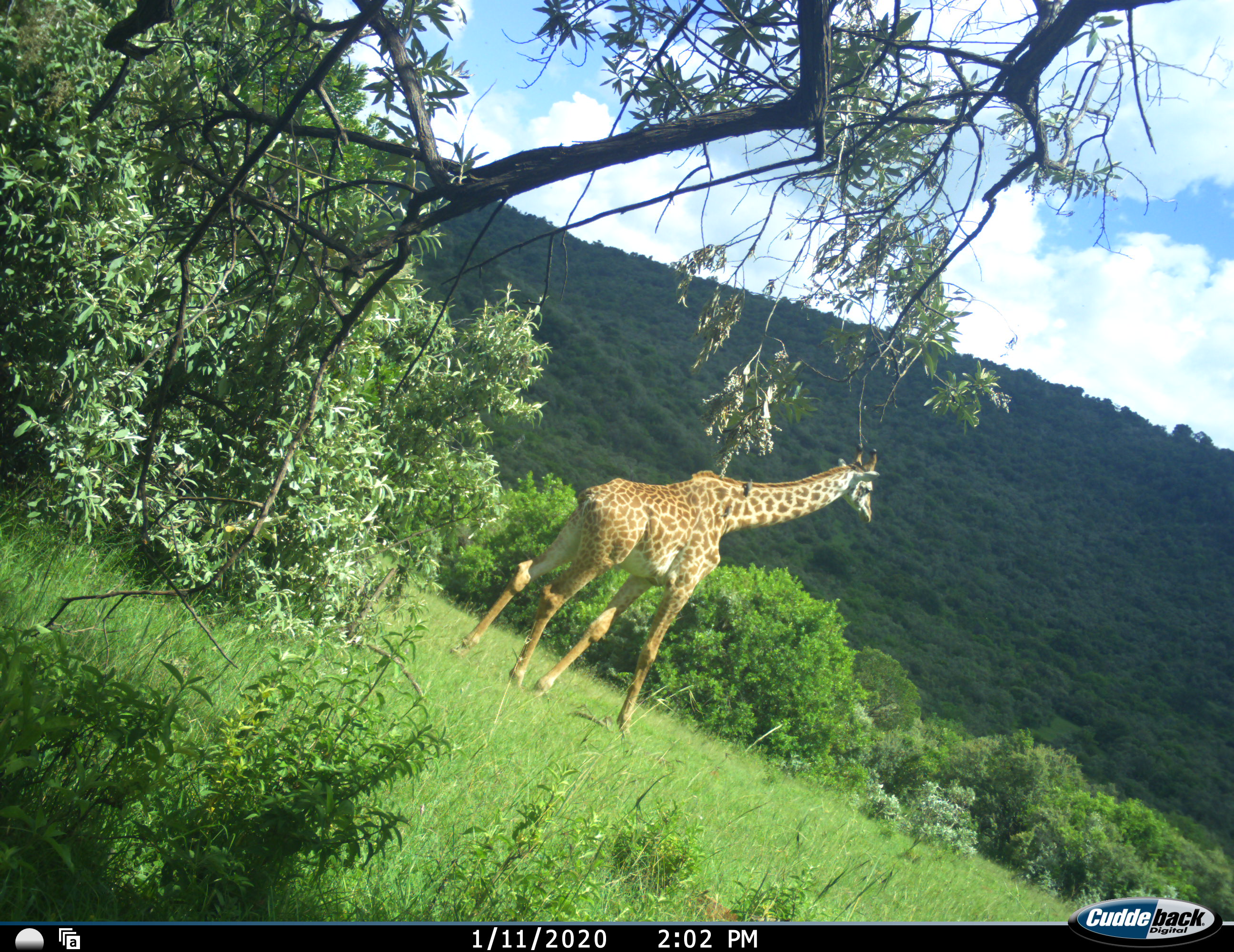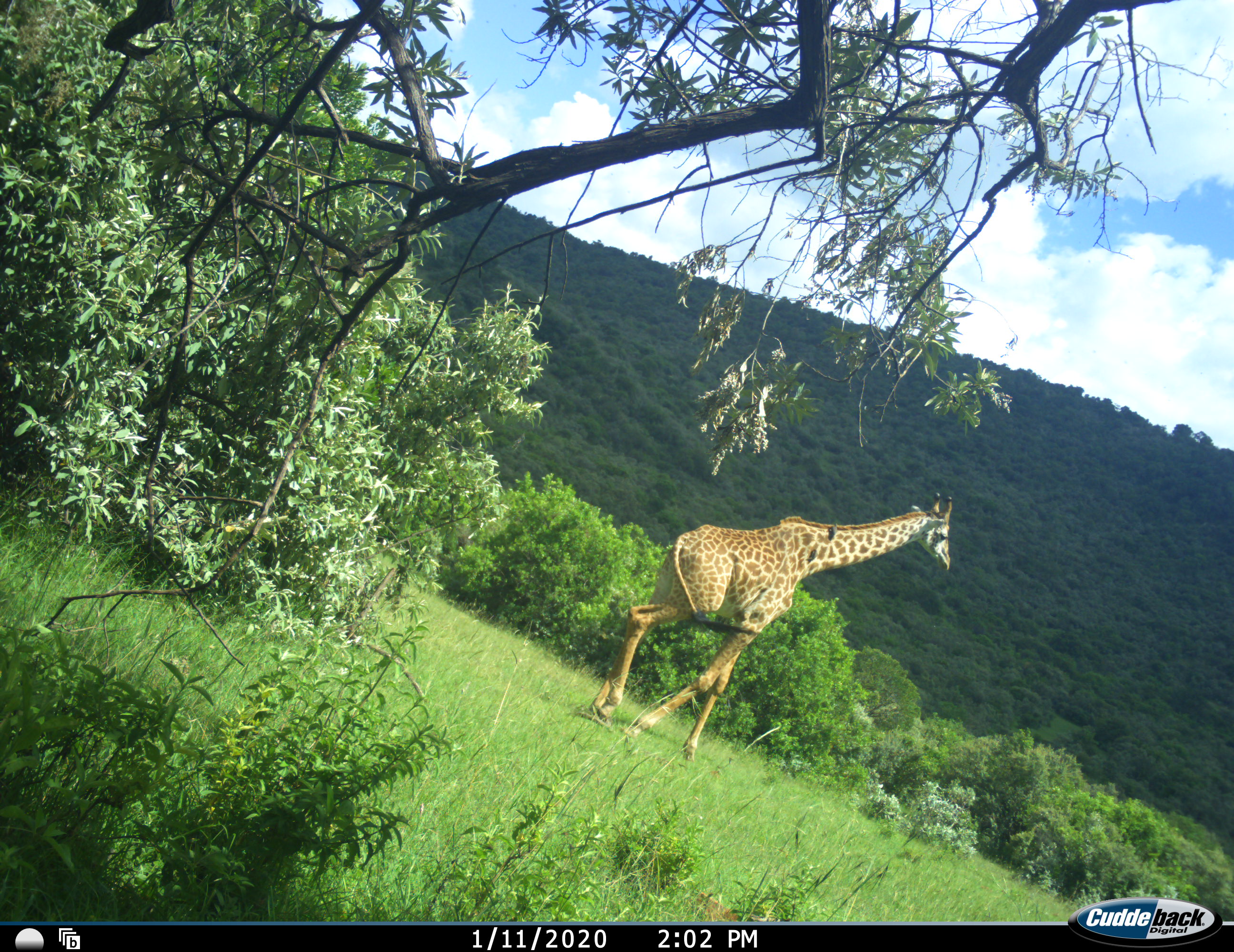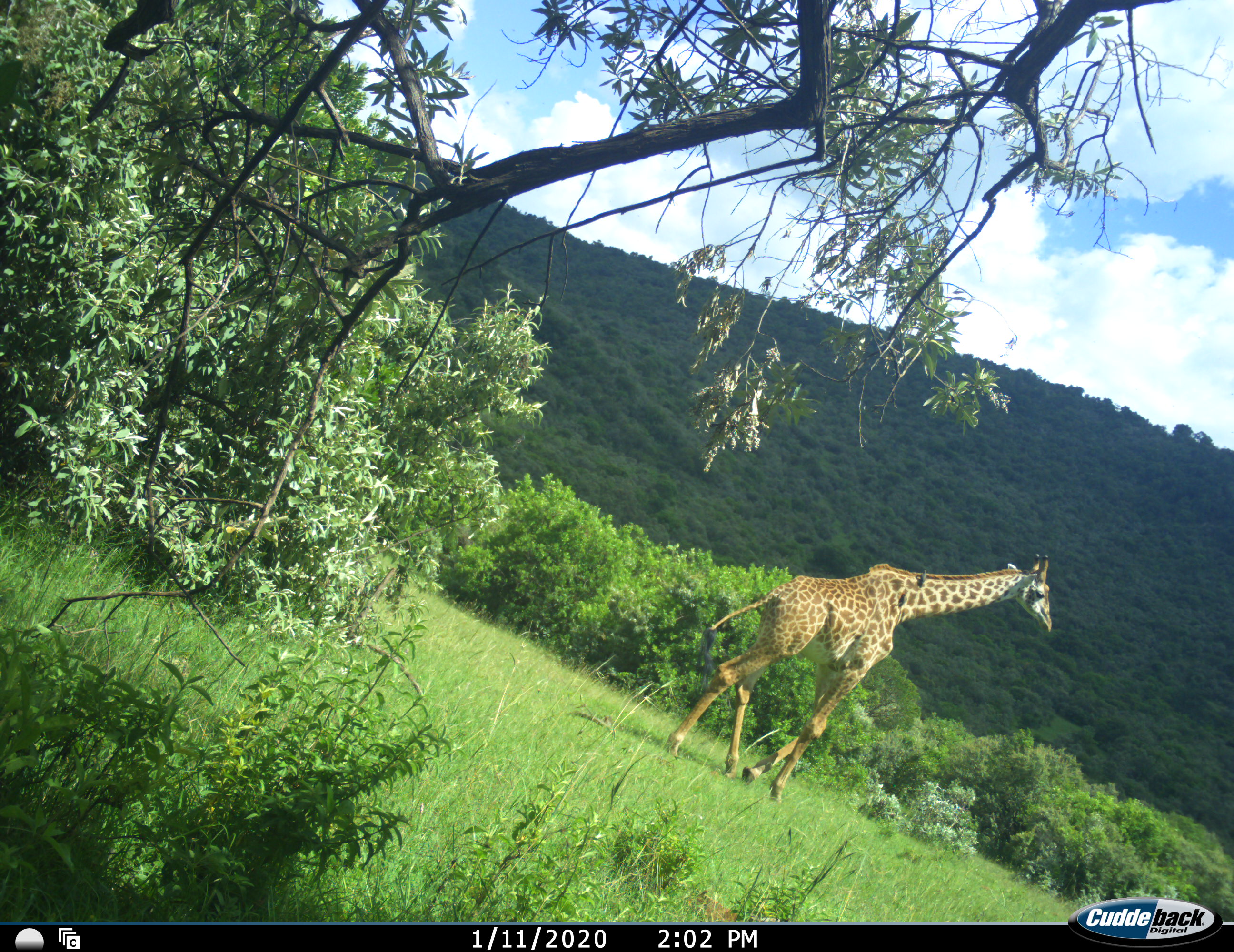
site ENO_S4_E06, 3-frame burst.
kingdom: Animalia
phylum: Chordata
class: Mammalia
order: Artiodactyla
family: Giraffidae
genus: Giraffa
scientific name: Giraffa camelopardalis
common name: giraffe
Giraffe (Giraffa camelopardalis), count 1. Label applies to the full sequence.